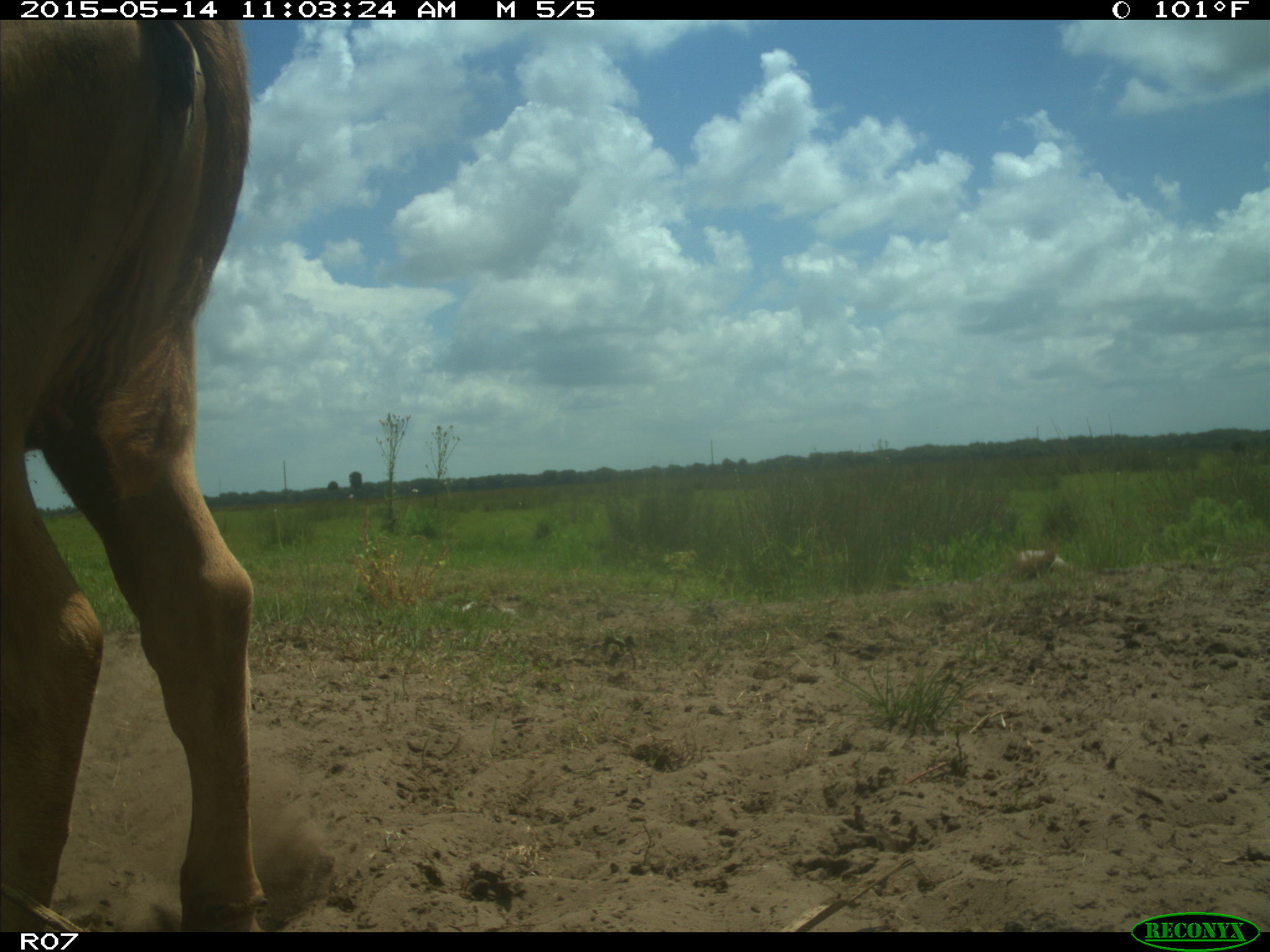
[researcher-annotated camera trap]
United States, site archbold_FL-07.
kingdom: Animalia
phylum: Chordata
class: Mammalia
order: Artiodactyla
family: Bovidae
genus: Bos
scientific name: Bos taurus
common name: domestic cow